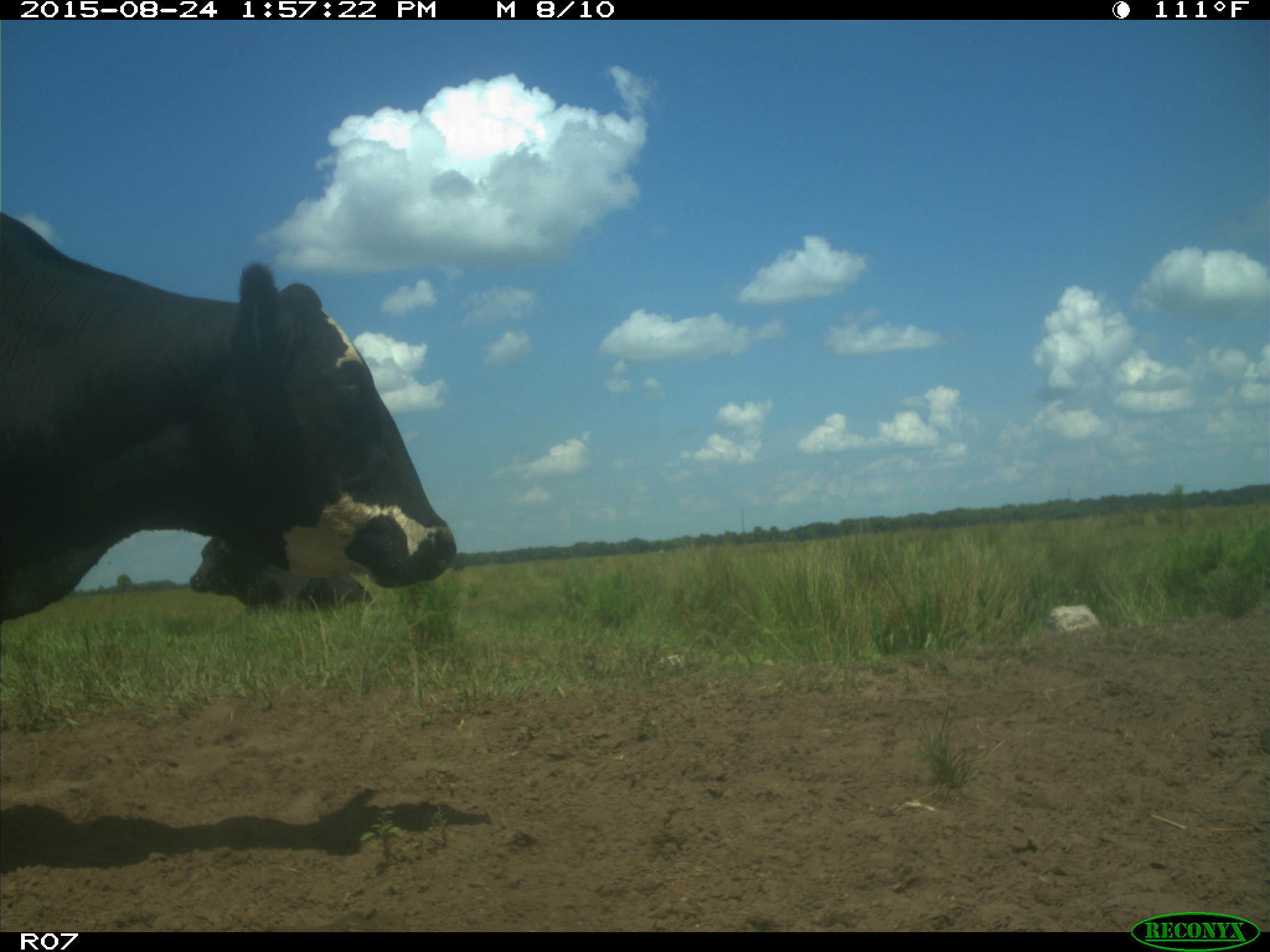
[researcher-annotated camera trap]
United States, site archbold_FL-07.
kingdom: Animalia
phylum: Chordata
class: Mammalia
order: Artiodactyla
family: Bovidae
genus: Bos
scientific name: Bos taurus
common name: domestic cow